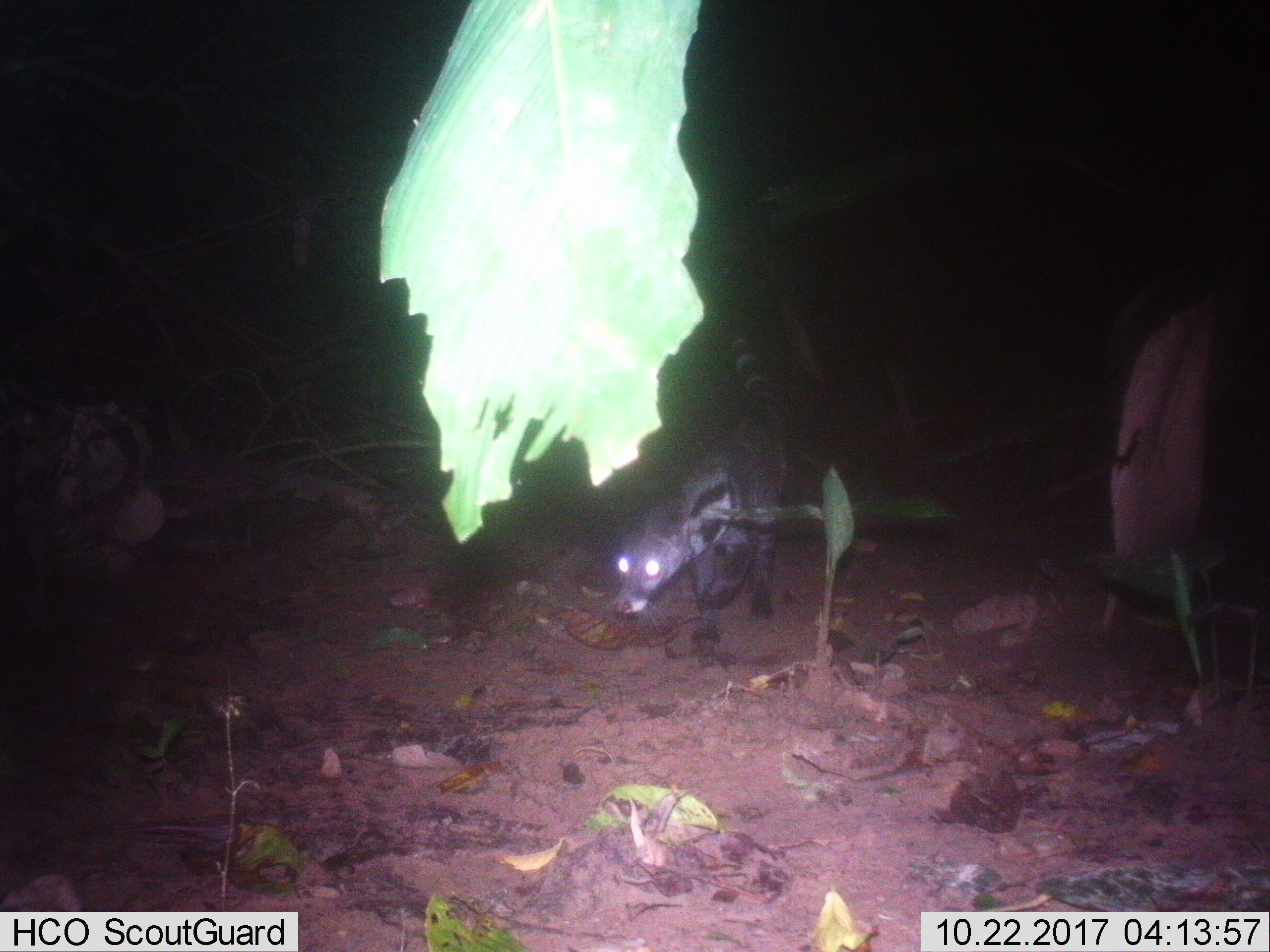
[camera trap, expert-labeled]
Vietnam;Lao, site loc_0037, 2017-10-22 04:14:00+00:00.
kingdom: Animalia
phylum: Chordata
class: Mammalia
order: Carnivora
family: Viverridae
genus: Viverra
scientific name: Viverra zibetha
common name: large indian civet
Large indian civet (Viverra zibetha). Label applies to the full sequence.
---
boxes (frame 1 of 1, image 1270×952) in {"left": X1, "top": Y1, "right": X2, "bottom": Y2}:
large indian civet: {"left": 613, "top": 302, "right": 787, "bottom": 646}